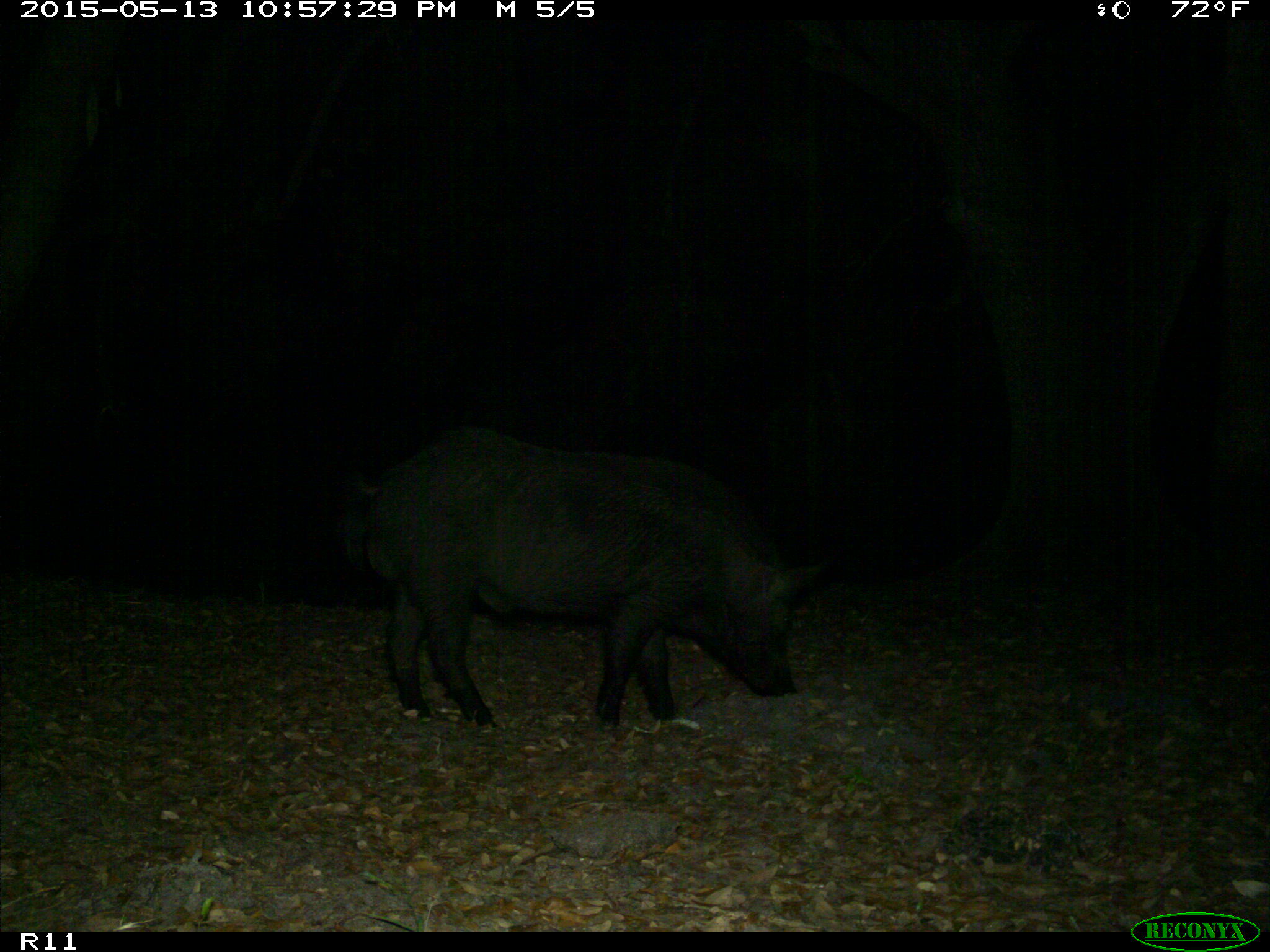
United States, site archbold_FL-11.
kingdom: Animalia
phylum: Chordata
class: Mammalia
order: Artiodactyla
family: Suidae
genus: Sus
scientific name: Sus scrofa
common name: wild boar